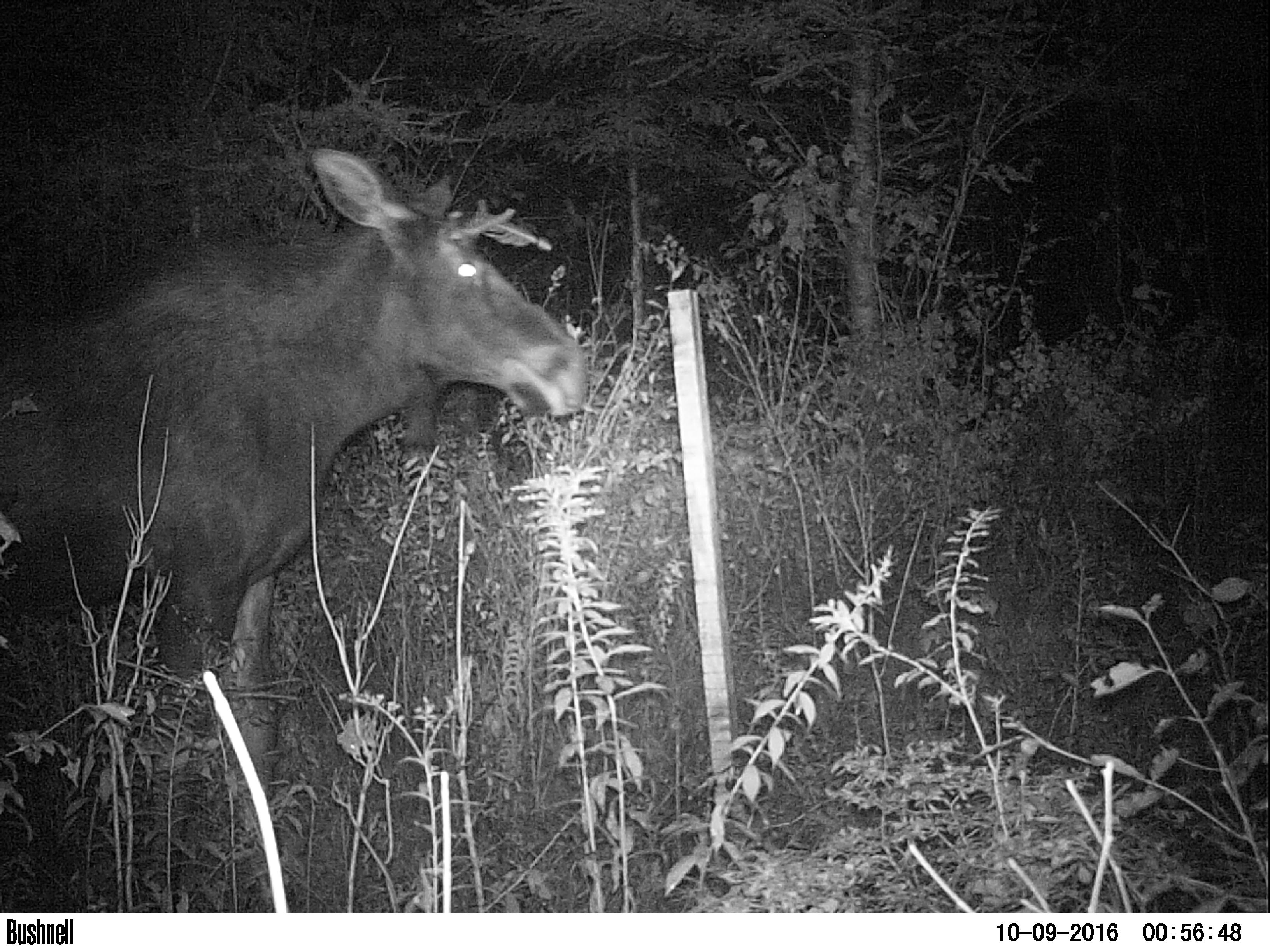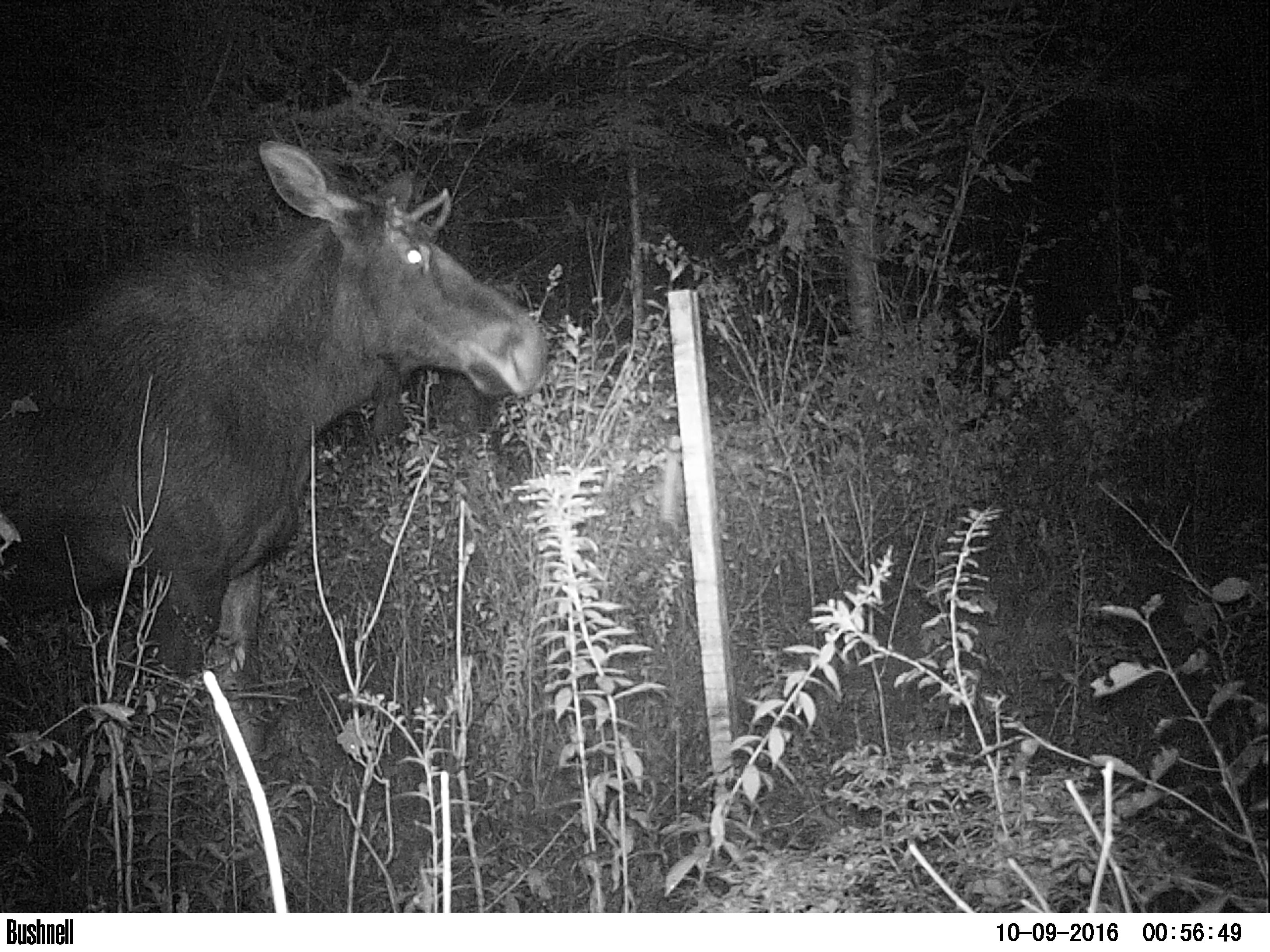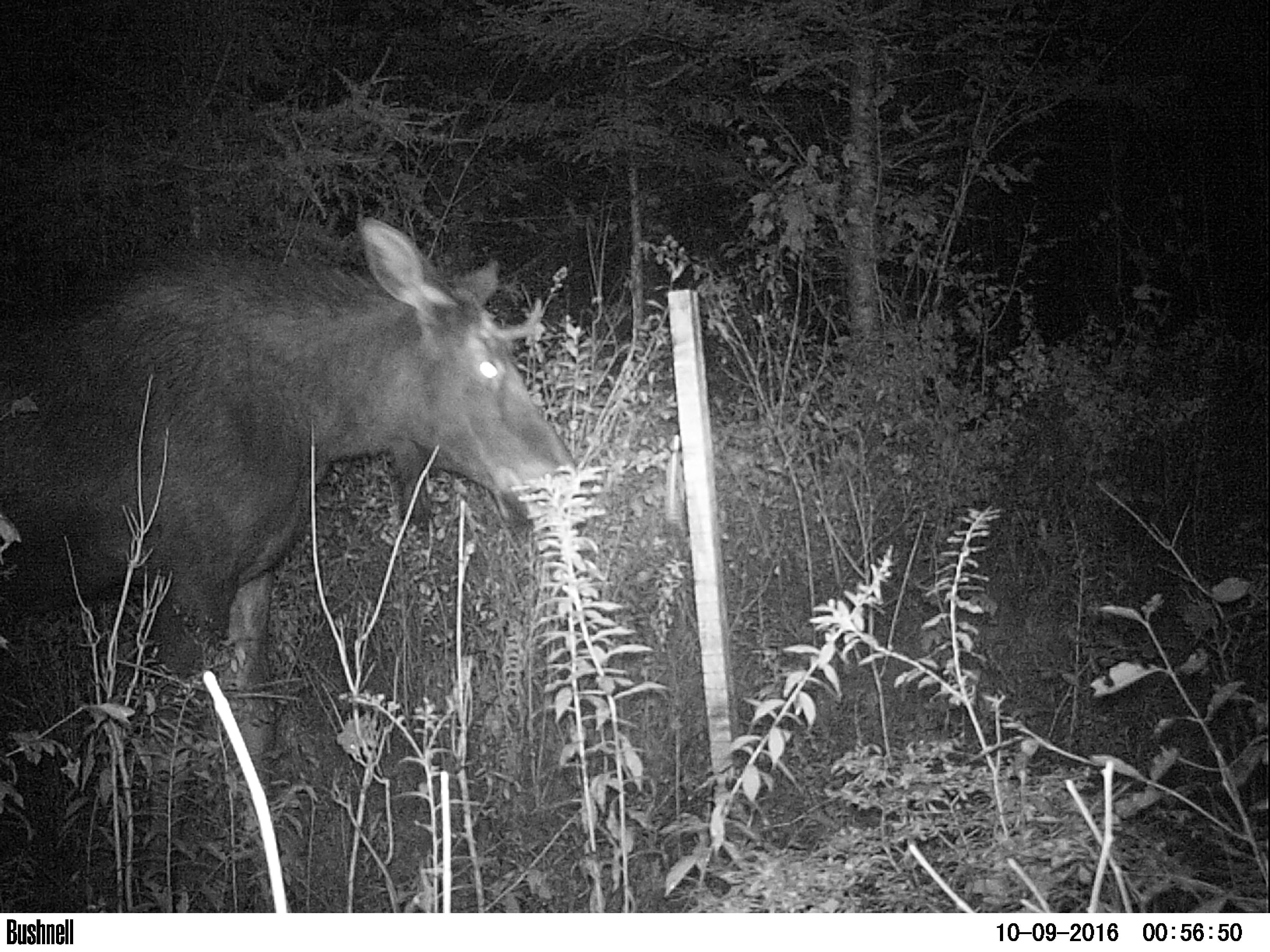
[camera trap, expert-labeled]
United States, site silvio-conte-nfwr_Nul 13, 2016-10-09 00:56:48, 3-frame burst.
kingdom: Animalia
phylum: Chordata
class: Mammalia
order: Artiodactyla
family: Cervidae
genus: Alces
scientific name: Alces alces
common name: moose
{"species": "moose (Alces alces)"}